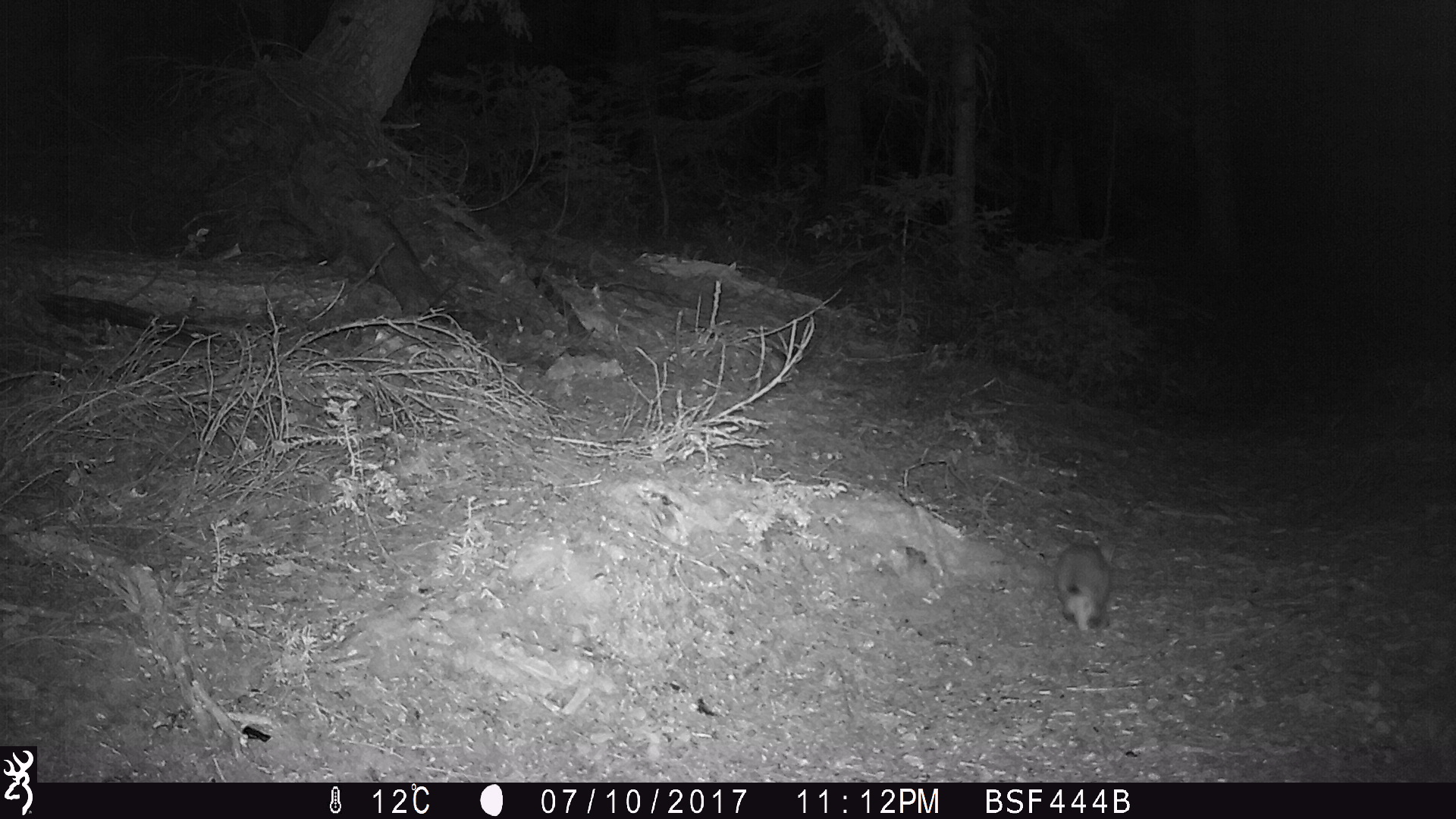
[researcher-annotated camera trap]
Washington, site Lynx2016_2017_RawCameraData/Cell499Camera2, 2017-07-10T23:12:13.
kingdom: Animalia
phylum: Chordata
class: Mammalia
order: Lagomorpha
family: Leporidae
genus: Lepus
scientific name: Lepus americanus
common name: snowshoe hare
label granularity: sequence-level